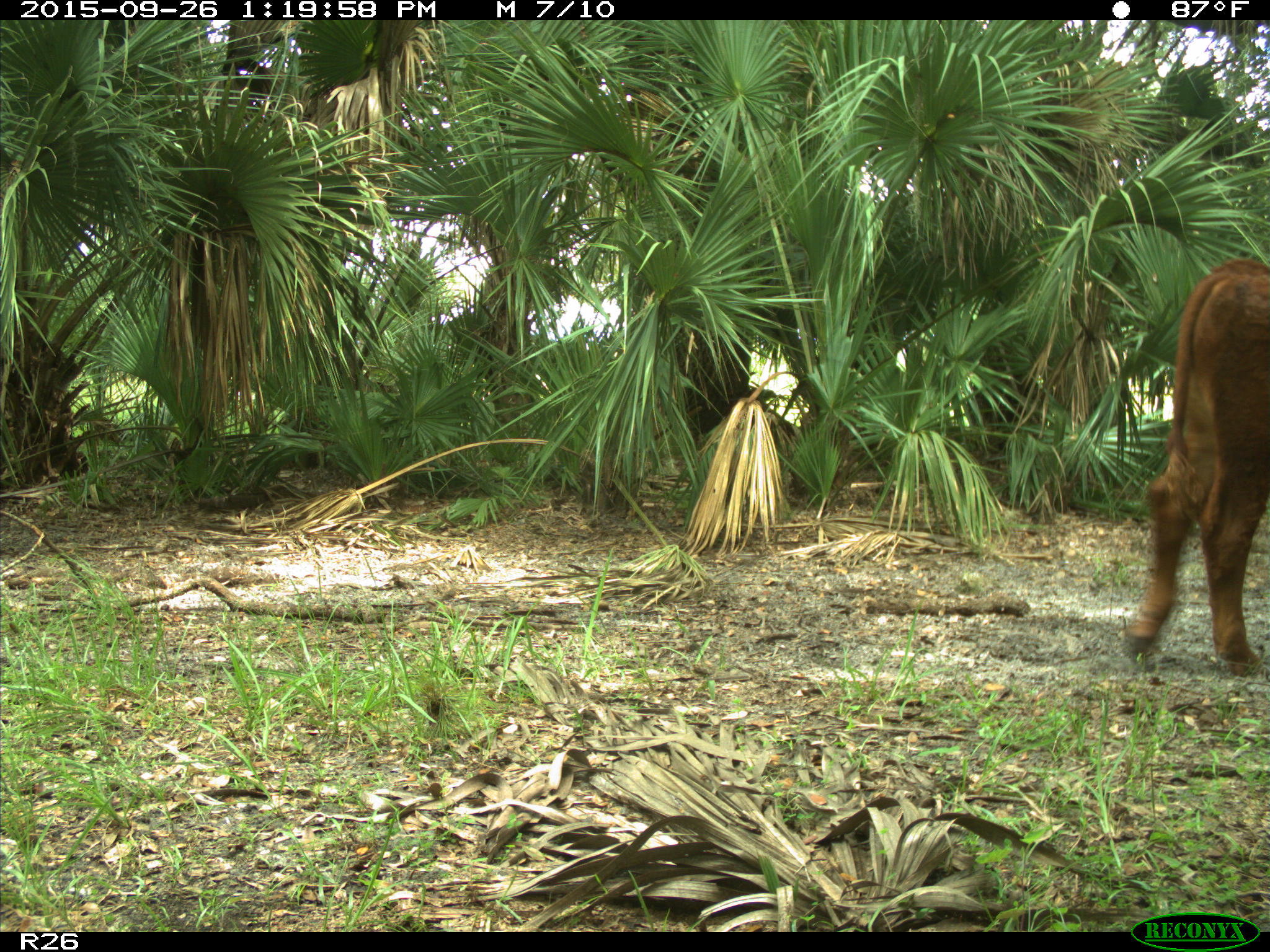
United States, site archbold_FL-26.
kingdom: Animalia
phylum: Chordata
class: Mammalia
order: Artiodactyla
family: Bovidae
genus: Bos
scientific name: Bos taurus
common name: domestic cow